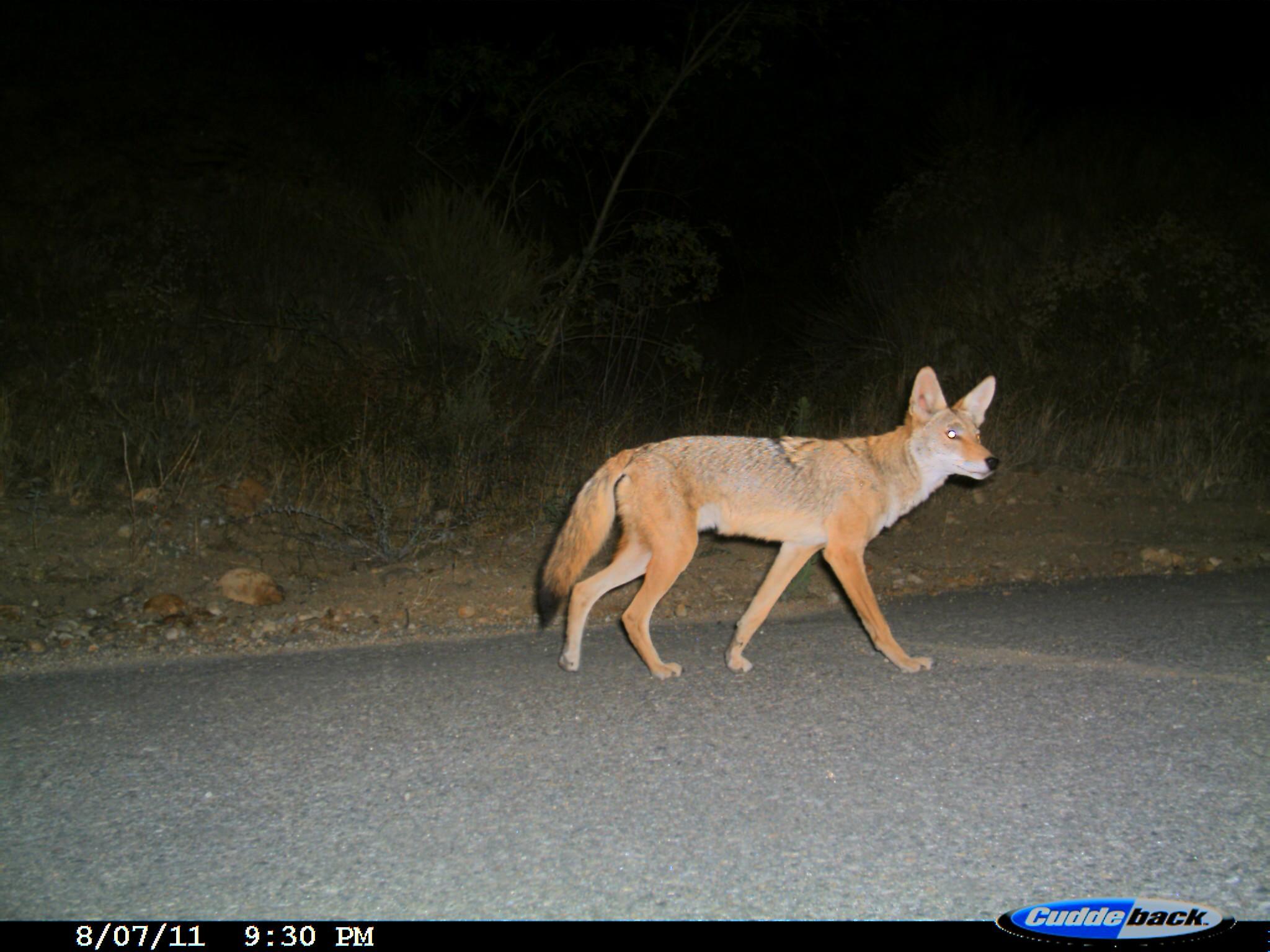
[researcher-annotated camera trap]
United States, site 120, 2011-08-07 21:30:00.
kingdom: Animalia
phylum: Chordata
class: Mammalia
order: Carnivora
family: Canidae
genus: Canis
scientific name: Canis latrans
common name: coyote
Coyote (Canis latrans).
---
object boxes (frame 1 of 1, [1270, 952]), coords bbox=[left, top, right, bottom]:
coyote: bbox=[529, 355, 1013, 701]